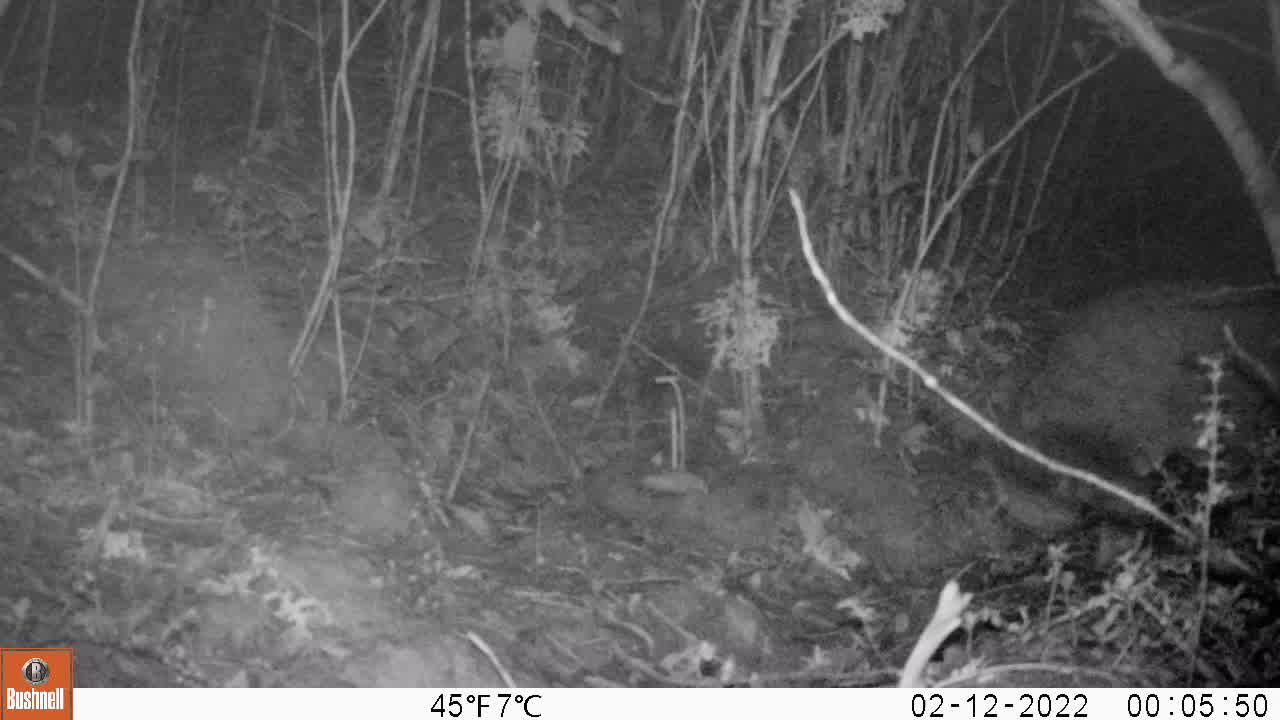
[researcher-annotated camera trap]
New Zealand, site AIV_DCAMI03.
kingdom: Animalia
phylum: Chordata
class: Mammalia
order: Carnivora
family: Felidae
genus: Felis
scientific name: Felis catus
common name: domestic cat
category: cat